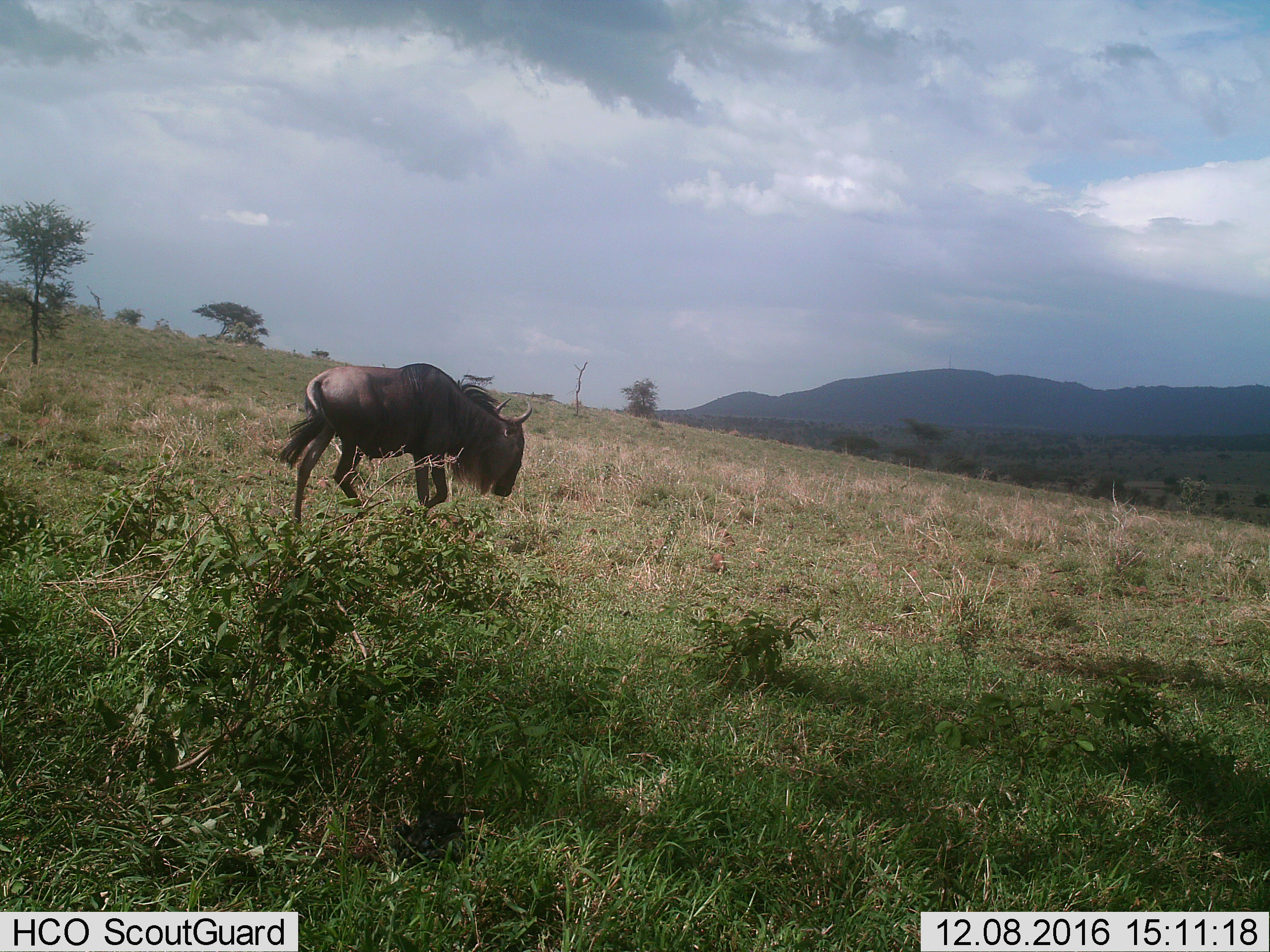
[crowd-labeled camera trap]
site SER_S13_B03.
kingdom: Animalia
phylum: Chordata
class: Mammalia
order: Artiodactyla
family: Bovidae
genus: Connochaetes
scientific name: Connochaetes taurinus taurinus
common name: blue wildebeest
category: wildebeestblue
Wildebeestblue (blue wildebeest) (Connochaetes taurinus taurinus), count 1. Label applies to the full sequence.